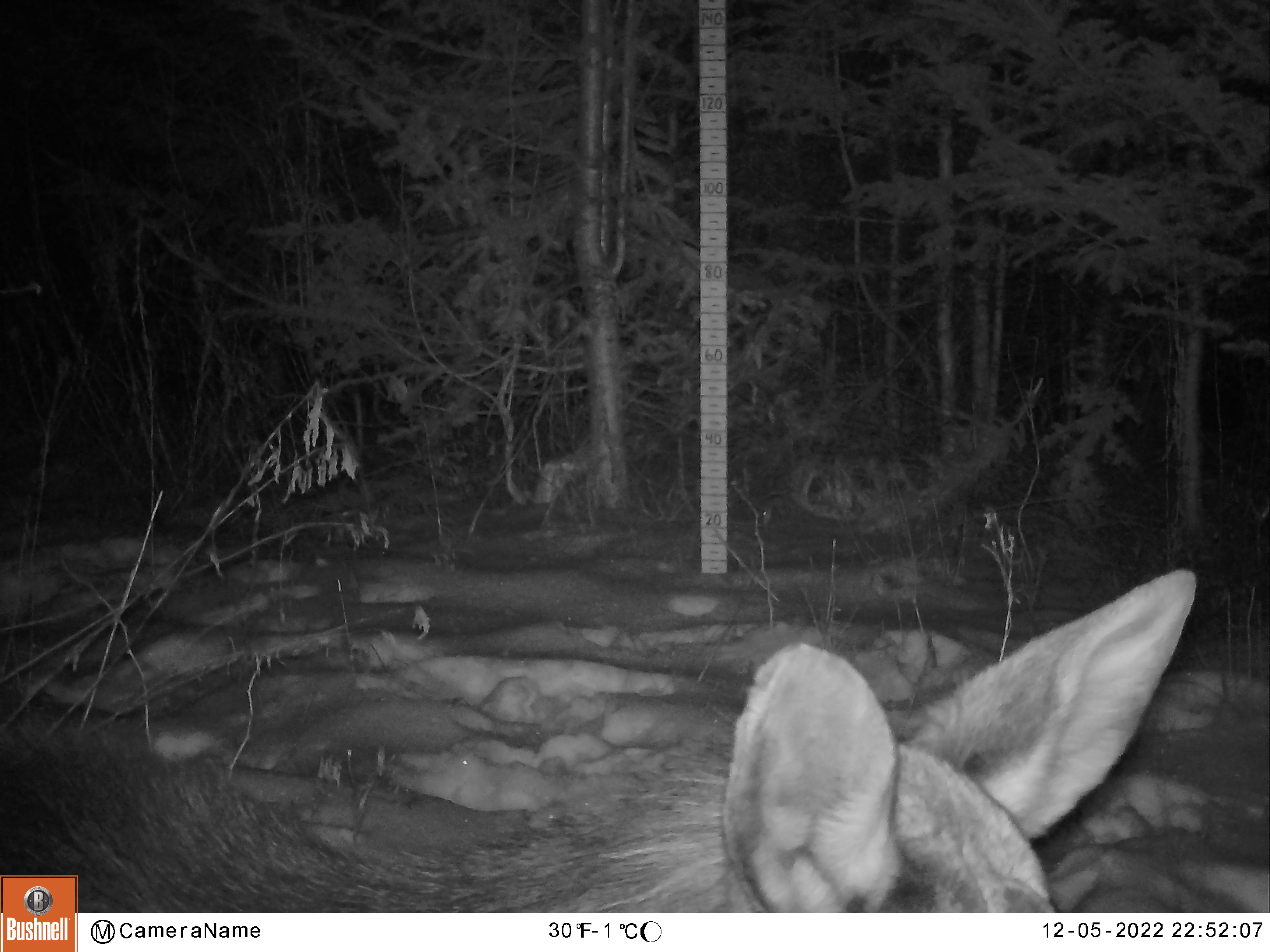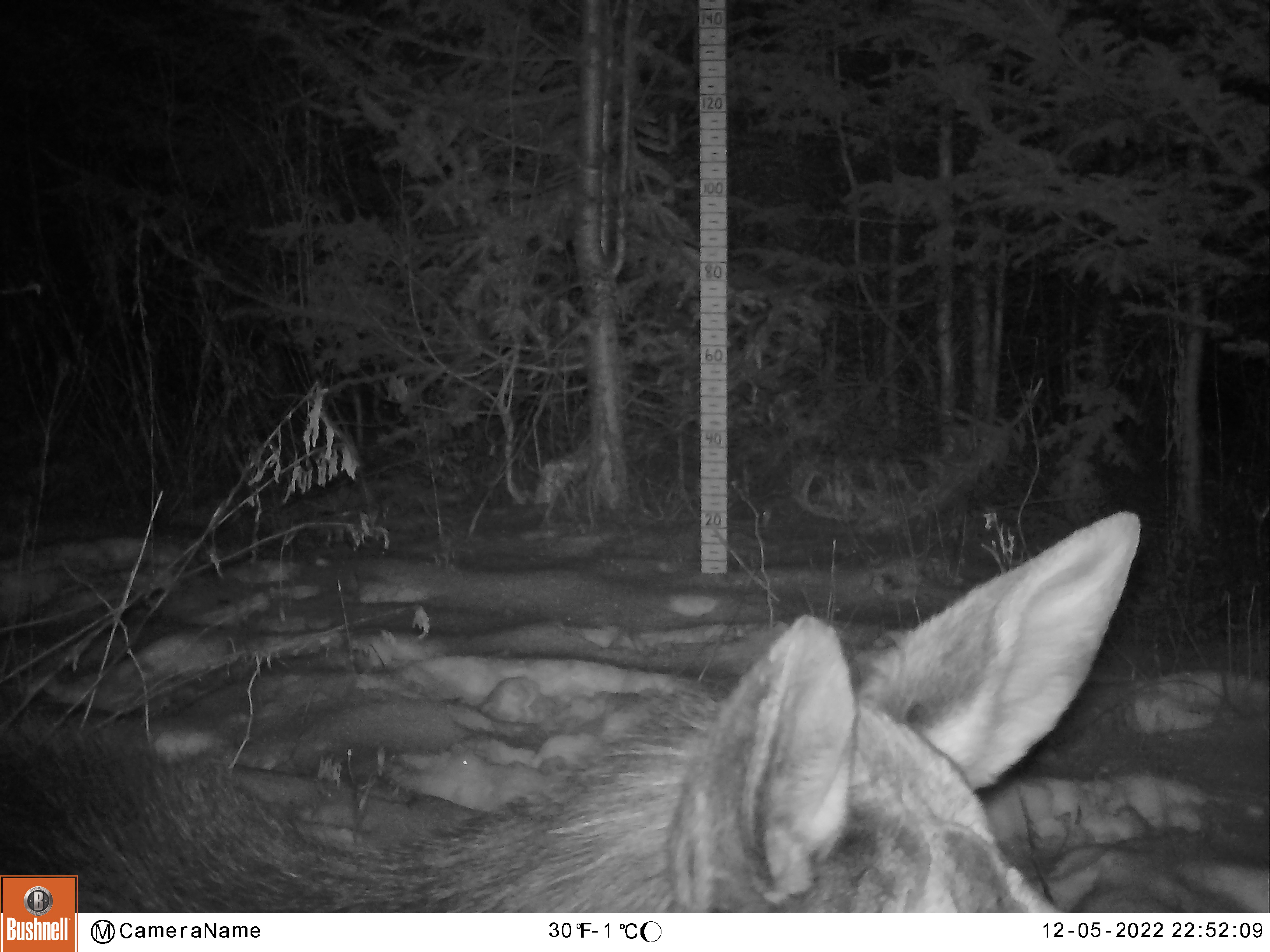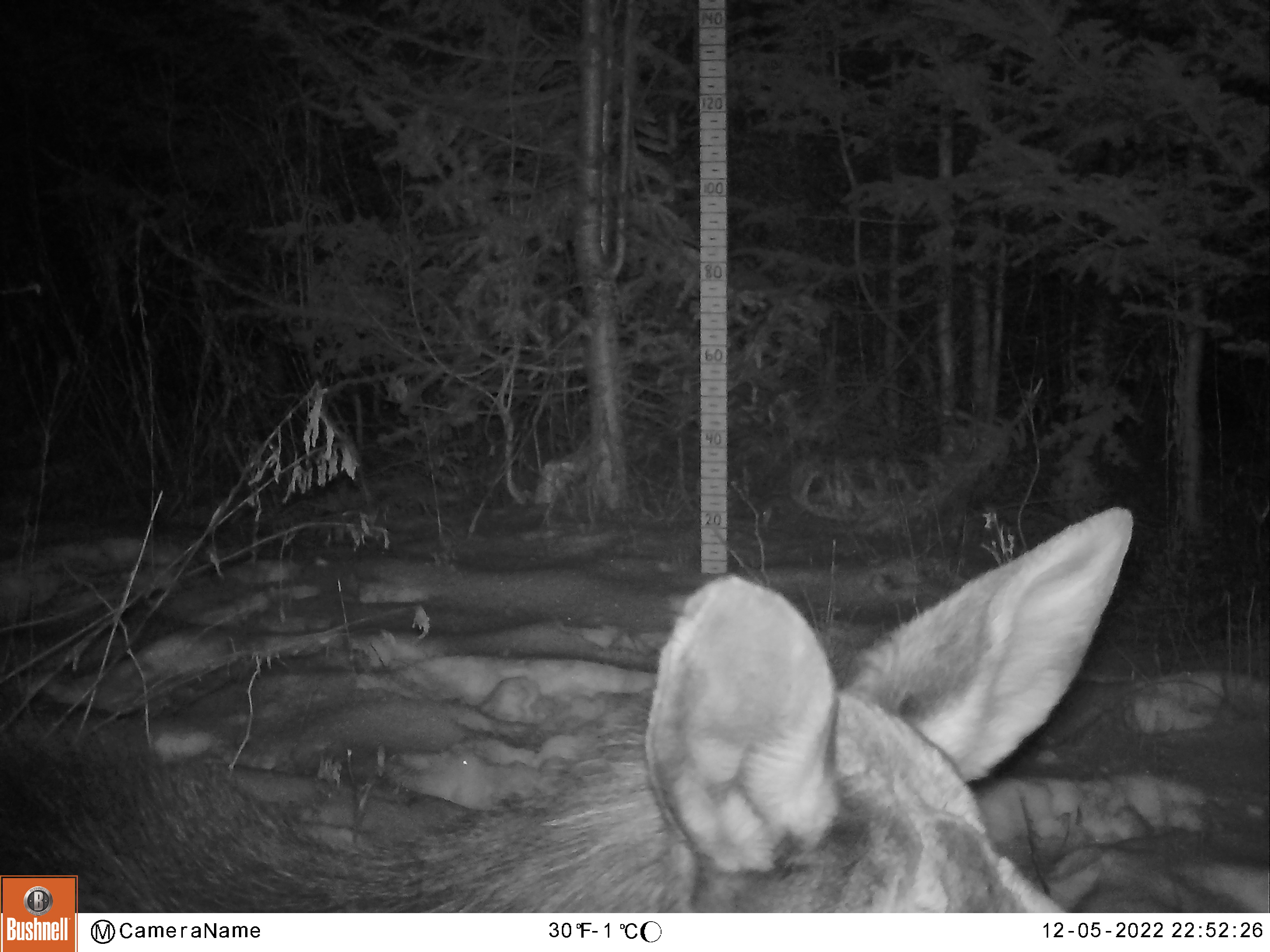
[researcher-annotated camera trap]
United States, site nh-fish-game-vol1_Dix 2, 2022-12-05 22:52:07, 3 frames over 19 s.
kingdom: Animalia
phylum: Chordata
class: Mammalia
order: Artiodactyla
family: Cervidae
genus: Alces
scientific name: Alces alces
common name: moose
Moose (Alces alces).